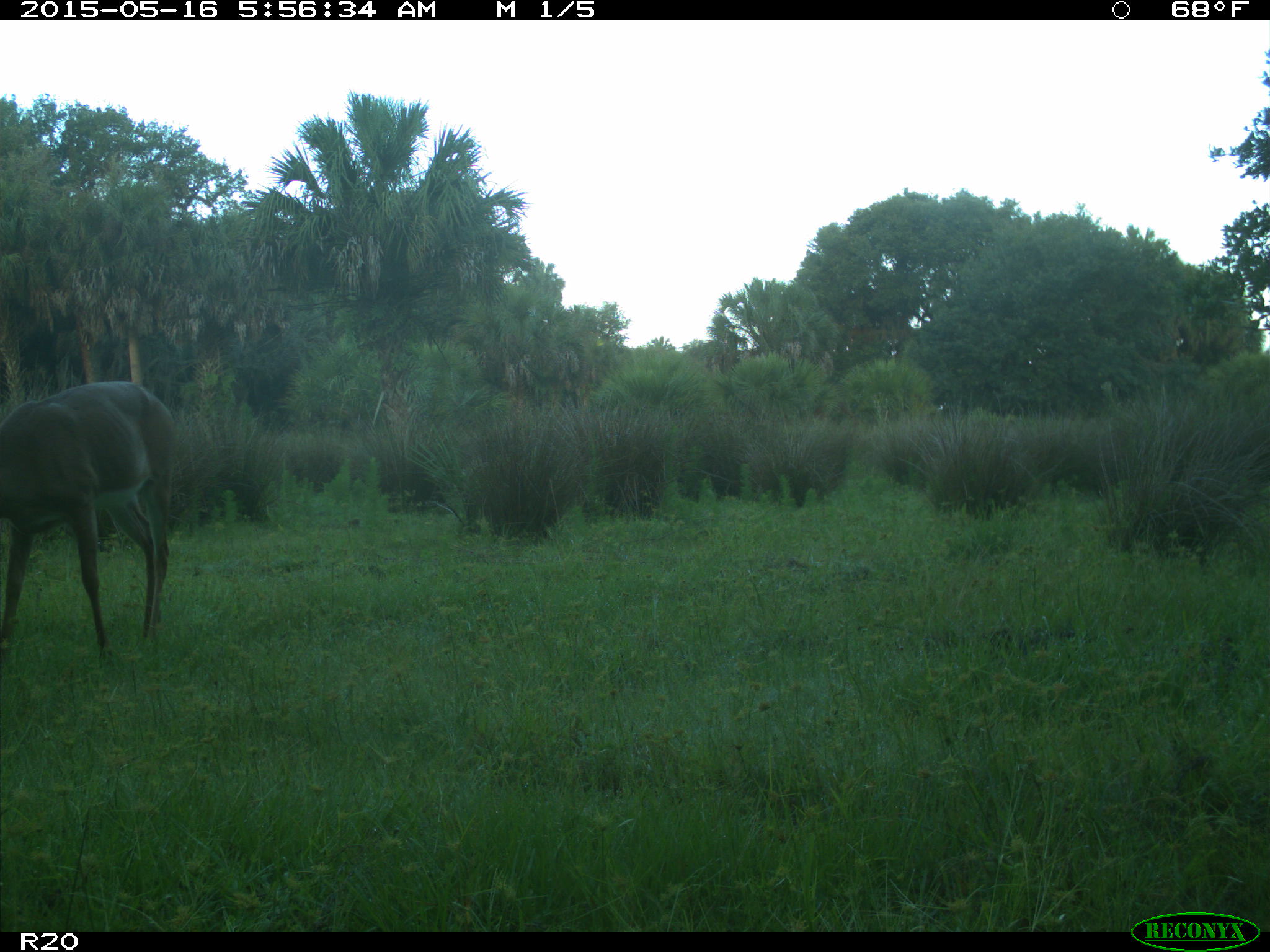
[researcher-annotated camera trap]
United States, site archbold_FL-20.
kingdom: Animalia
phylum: Chordata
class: Mammalia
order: Artiodactyla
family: Cervidae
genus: Odocoileus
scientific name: Odocoileus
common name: deer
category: unidentified deer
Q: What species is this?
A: Unidentified deer (deer) (Odocoileus).